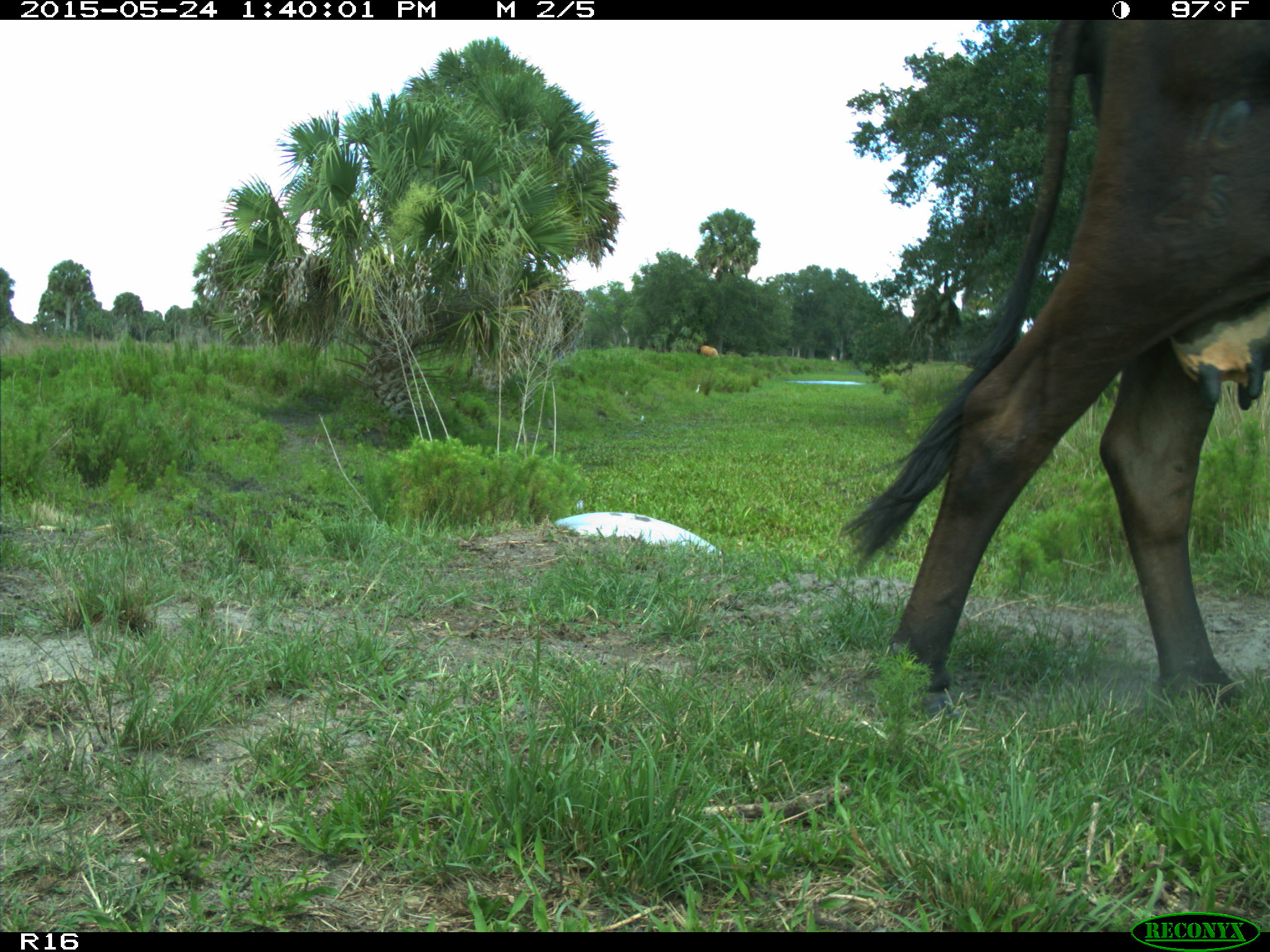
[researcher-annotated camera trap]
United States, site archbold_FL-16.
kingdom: Animalia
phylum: Chordata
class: Mammalia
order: Artiodactyla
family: Bovidae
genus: Bos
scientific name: Bos taurus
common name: domestic cow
Bos taurus (domestic cow).